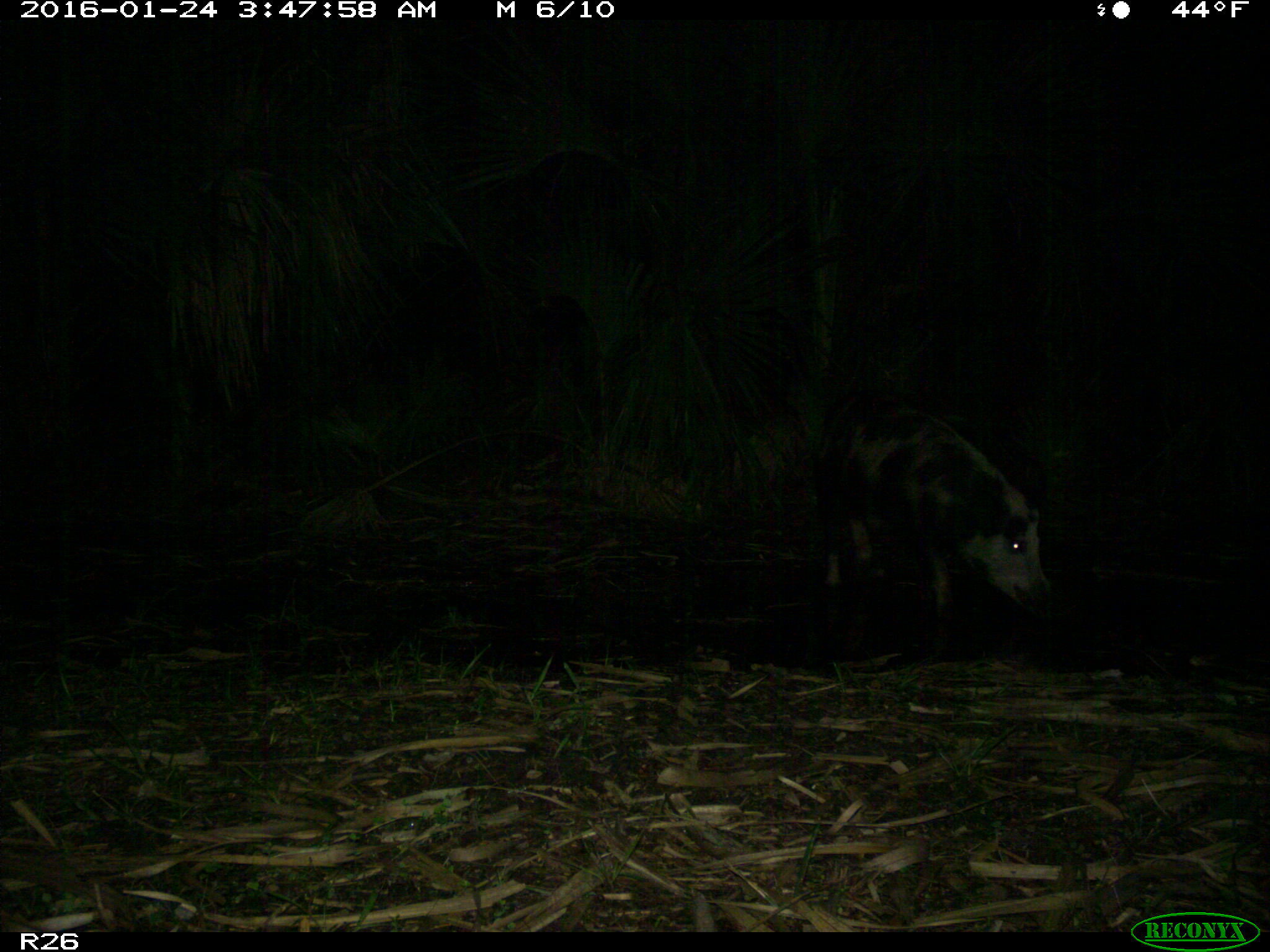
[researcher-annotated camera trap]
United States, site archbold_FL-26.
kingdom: Animalia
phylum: Chordata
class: Mammalia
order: Artiodactyla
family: Suidae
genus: Sus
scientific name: Sus scrofa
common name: wild boar